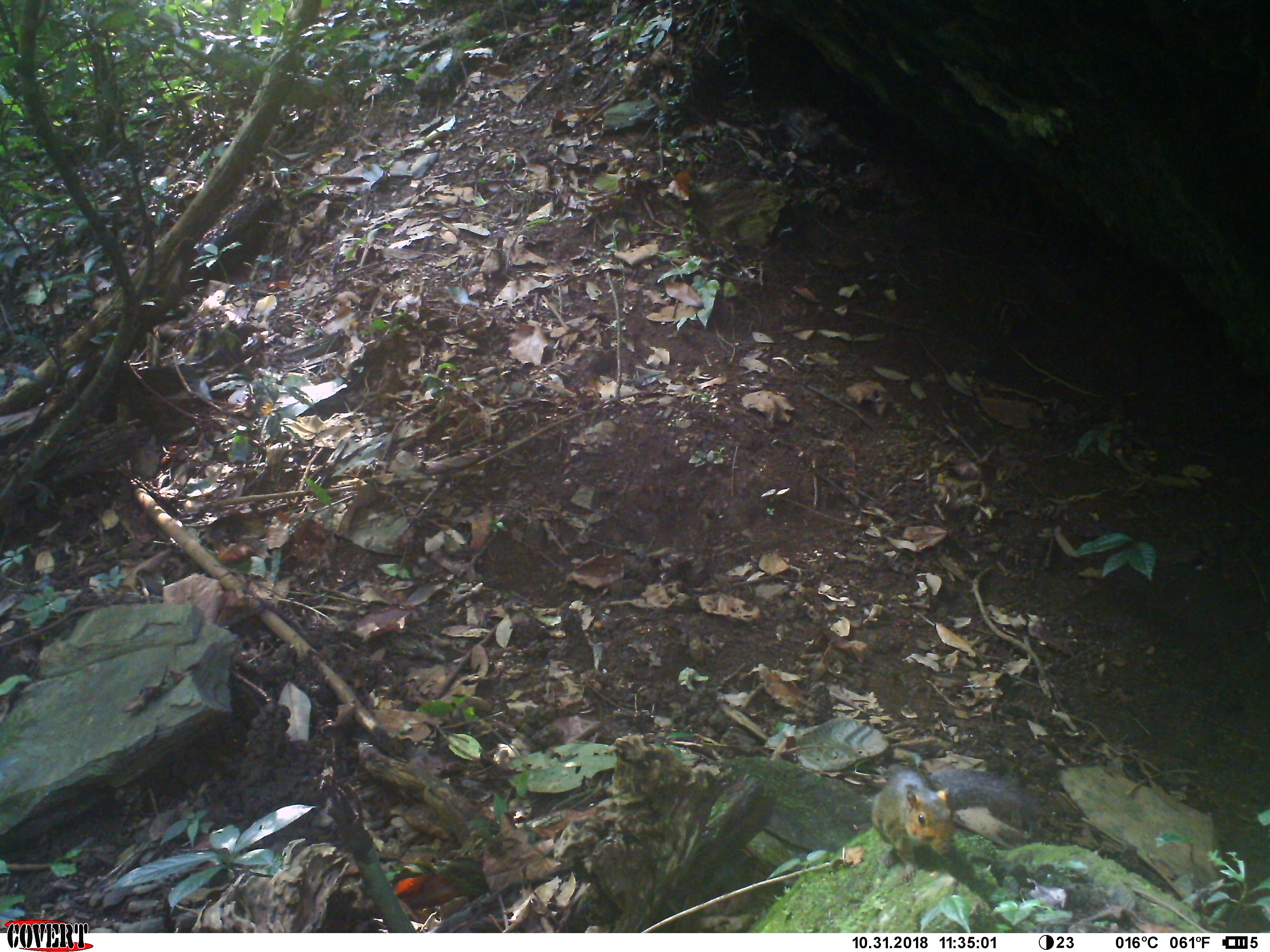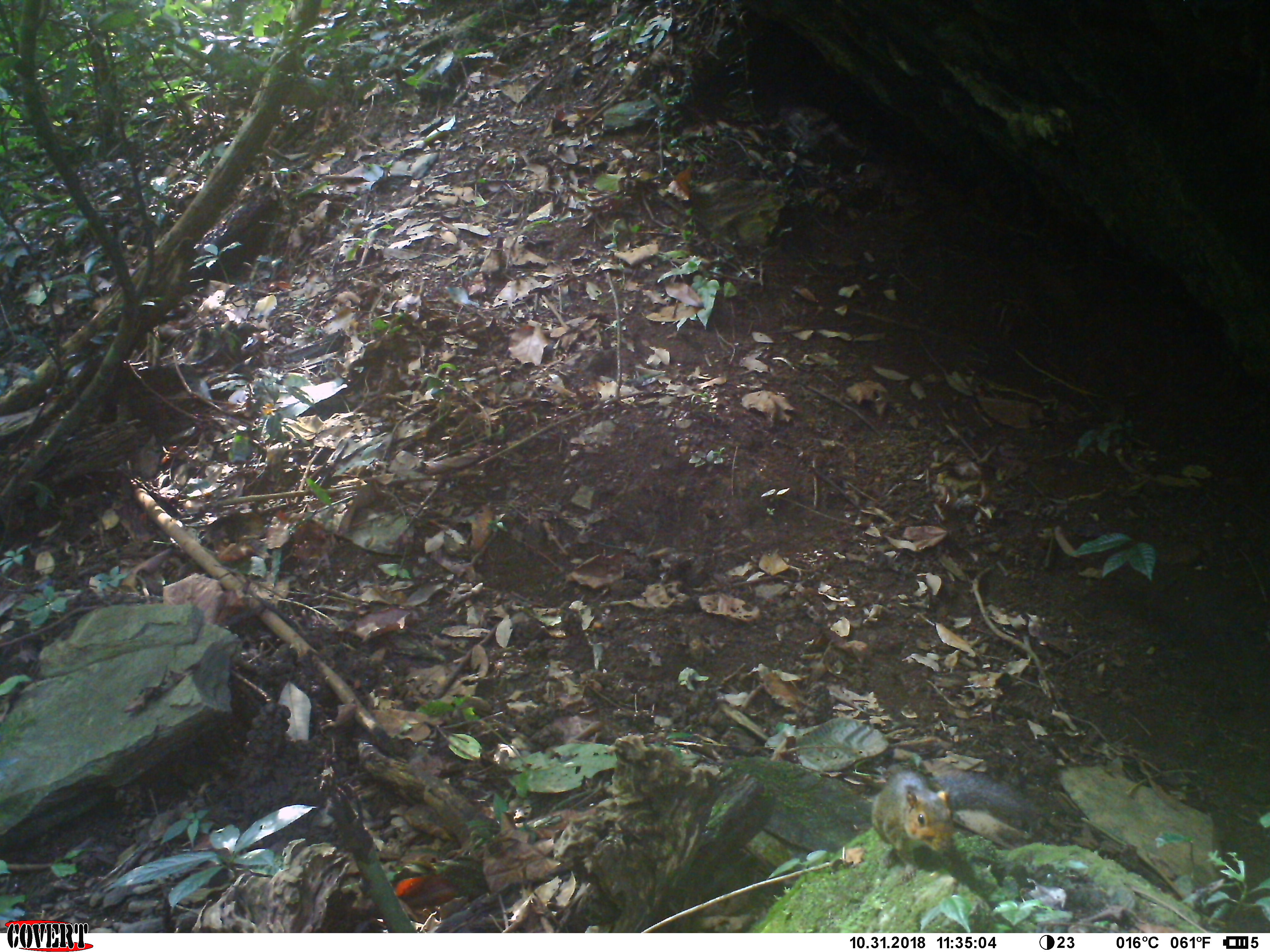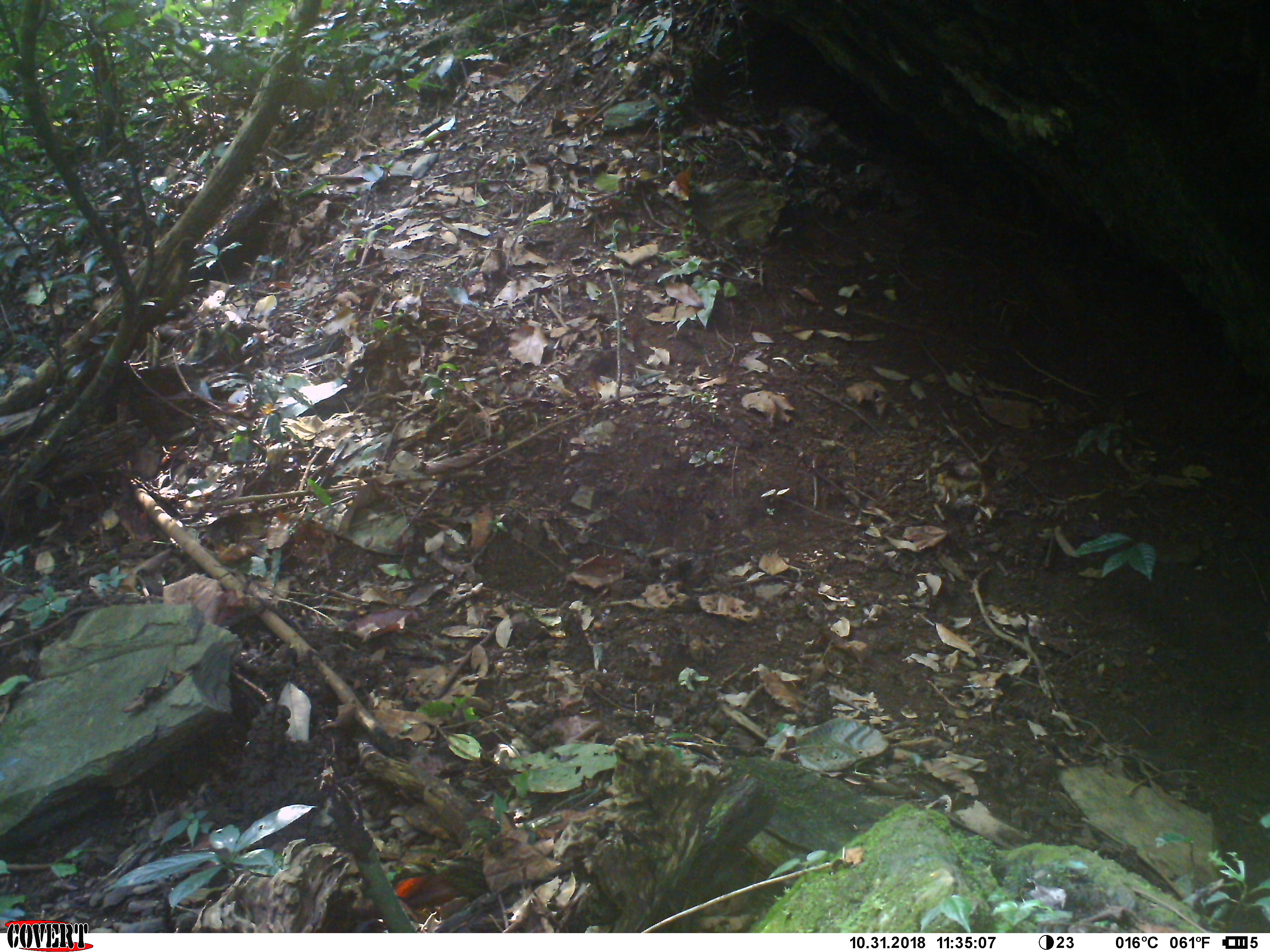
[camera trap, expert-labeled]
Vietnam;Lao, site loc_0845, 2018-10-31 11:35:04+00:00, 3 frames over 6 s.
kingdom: Animalia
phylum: Chordata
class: Mammalia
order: Rodentia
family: Sciuridae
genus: Dremomys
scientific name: Dremomys rufigenis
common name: red-cheeked squirrel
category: red cheeked squirrel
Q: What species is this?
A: Red cheeked squirrel (red-cheeked squirrel) (Dremomys rufigenis).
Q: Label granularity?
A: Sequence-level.